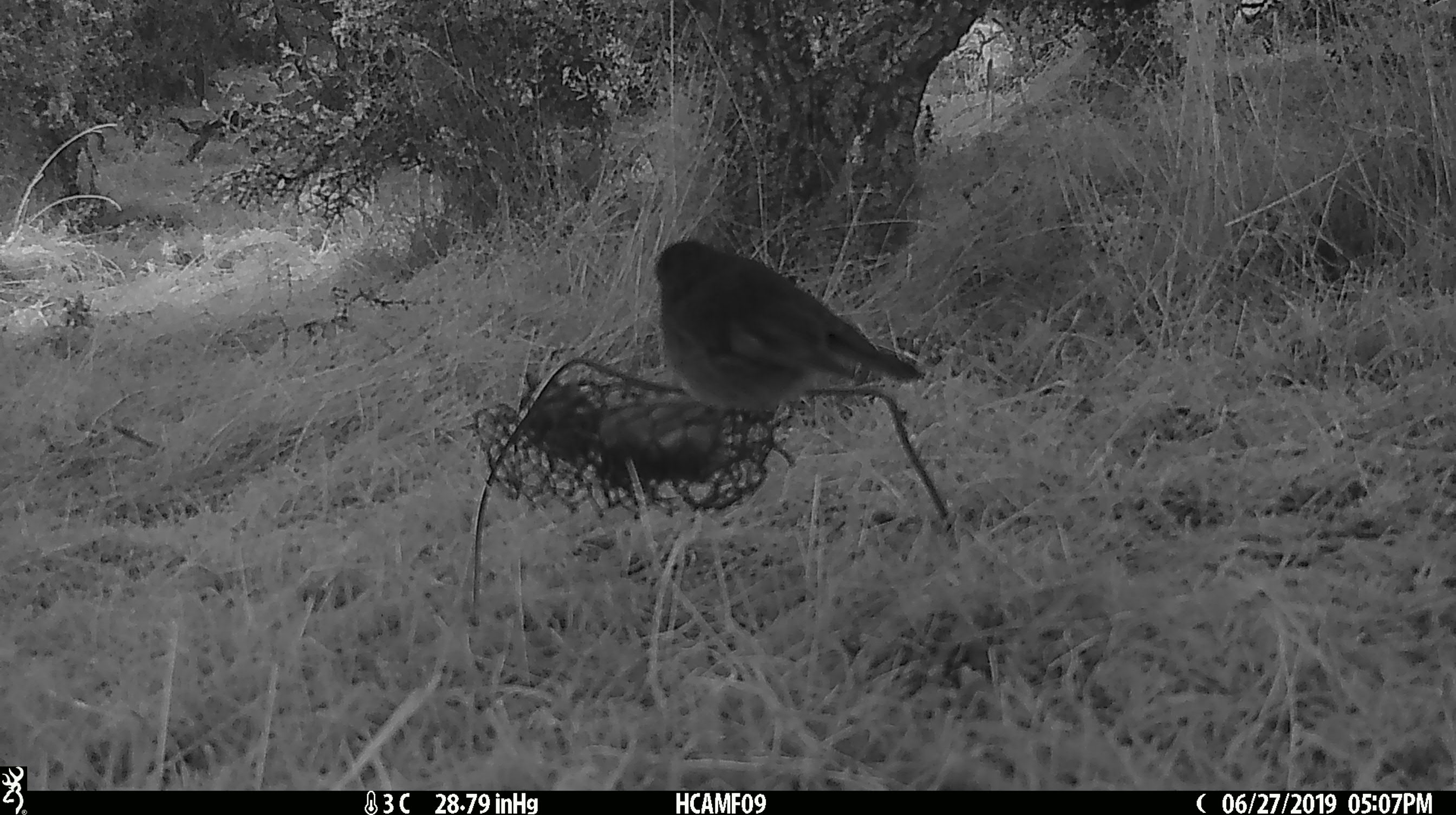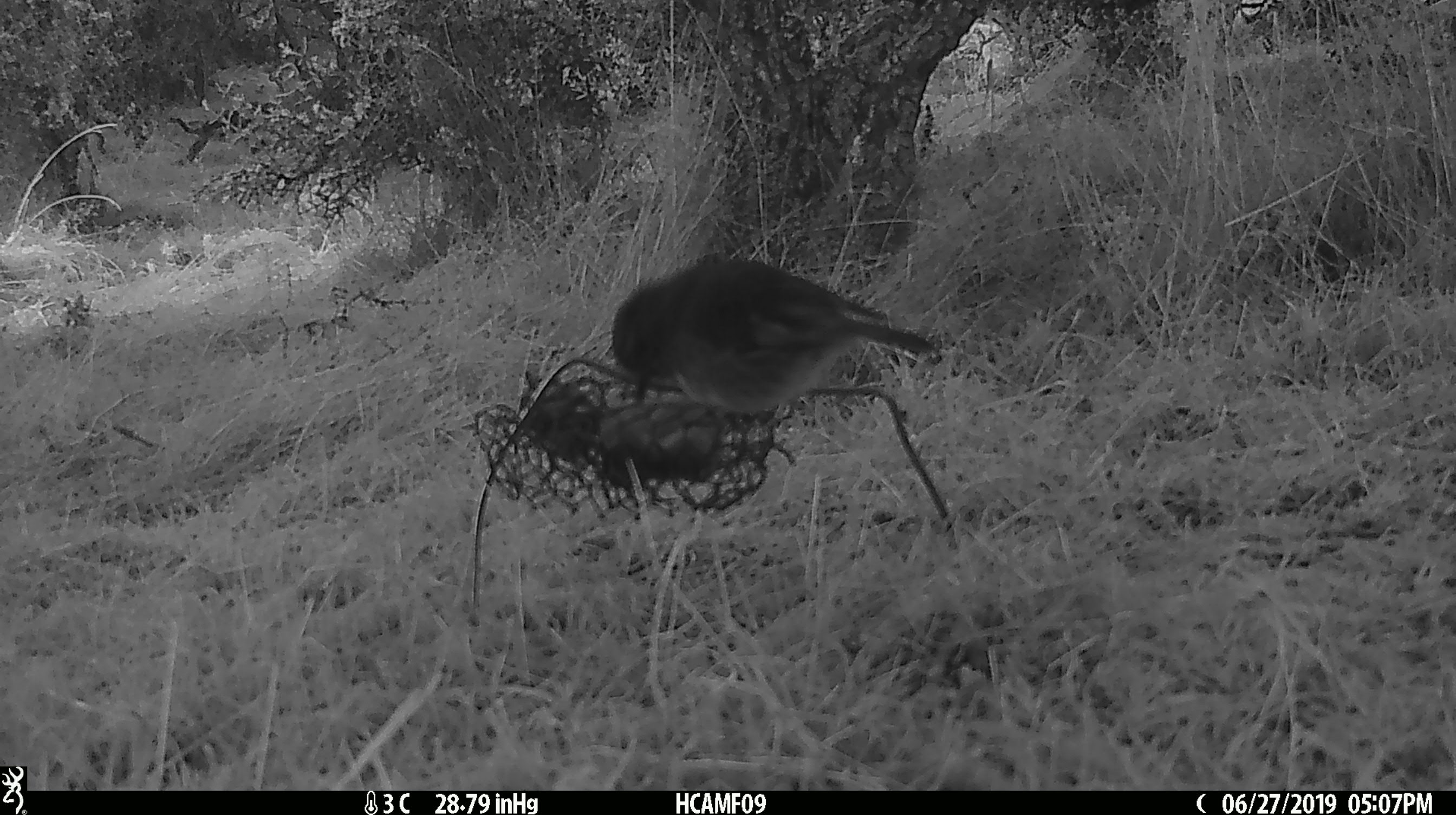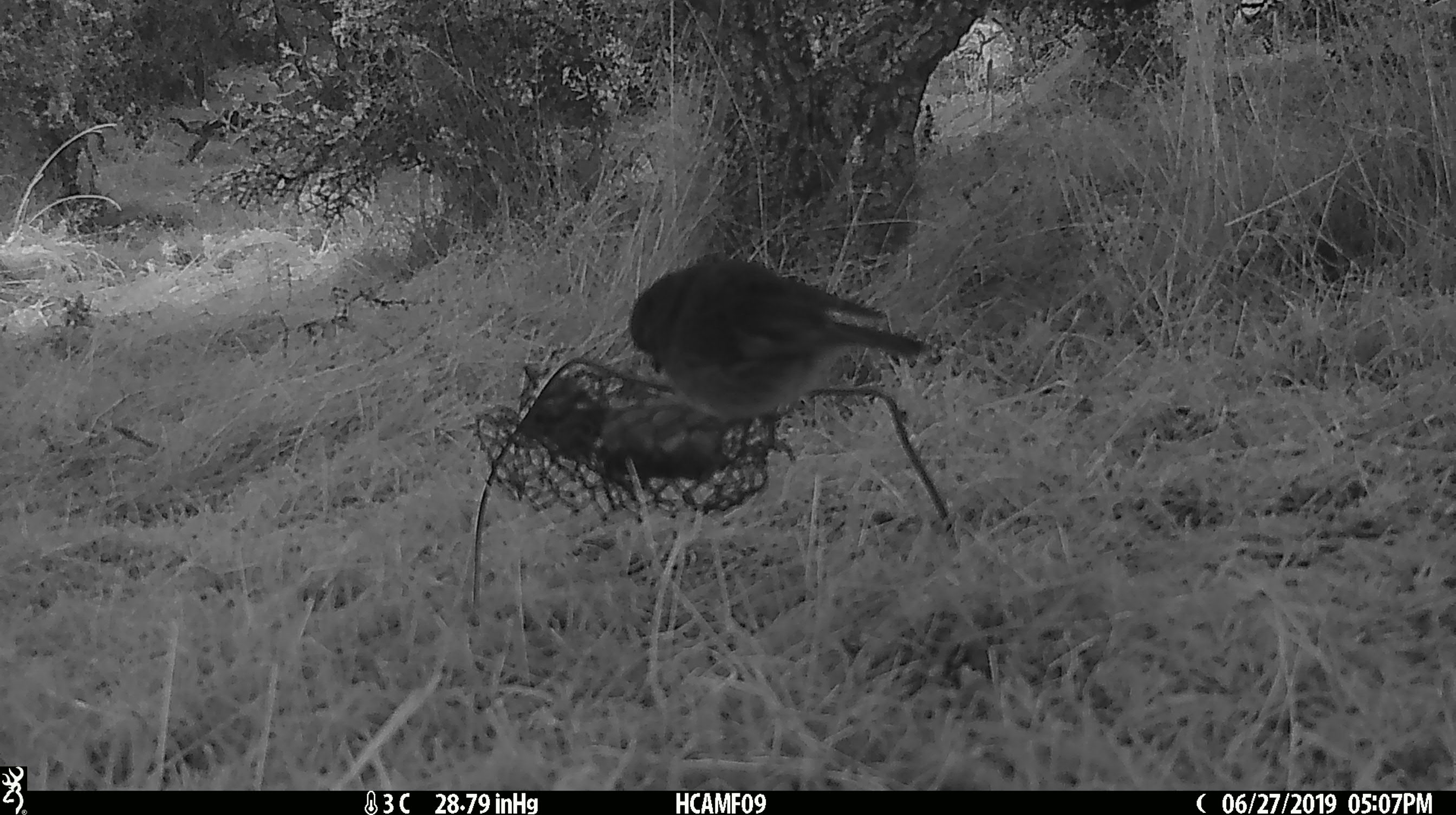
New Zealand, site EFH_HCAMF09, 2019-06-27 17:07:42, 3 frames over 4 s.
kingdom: Animalia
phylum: Chordata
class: Aves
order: Passeriformes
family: Petroicidae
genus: Petroica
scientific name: Petroica australis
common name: new zealand robin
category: robin